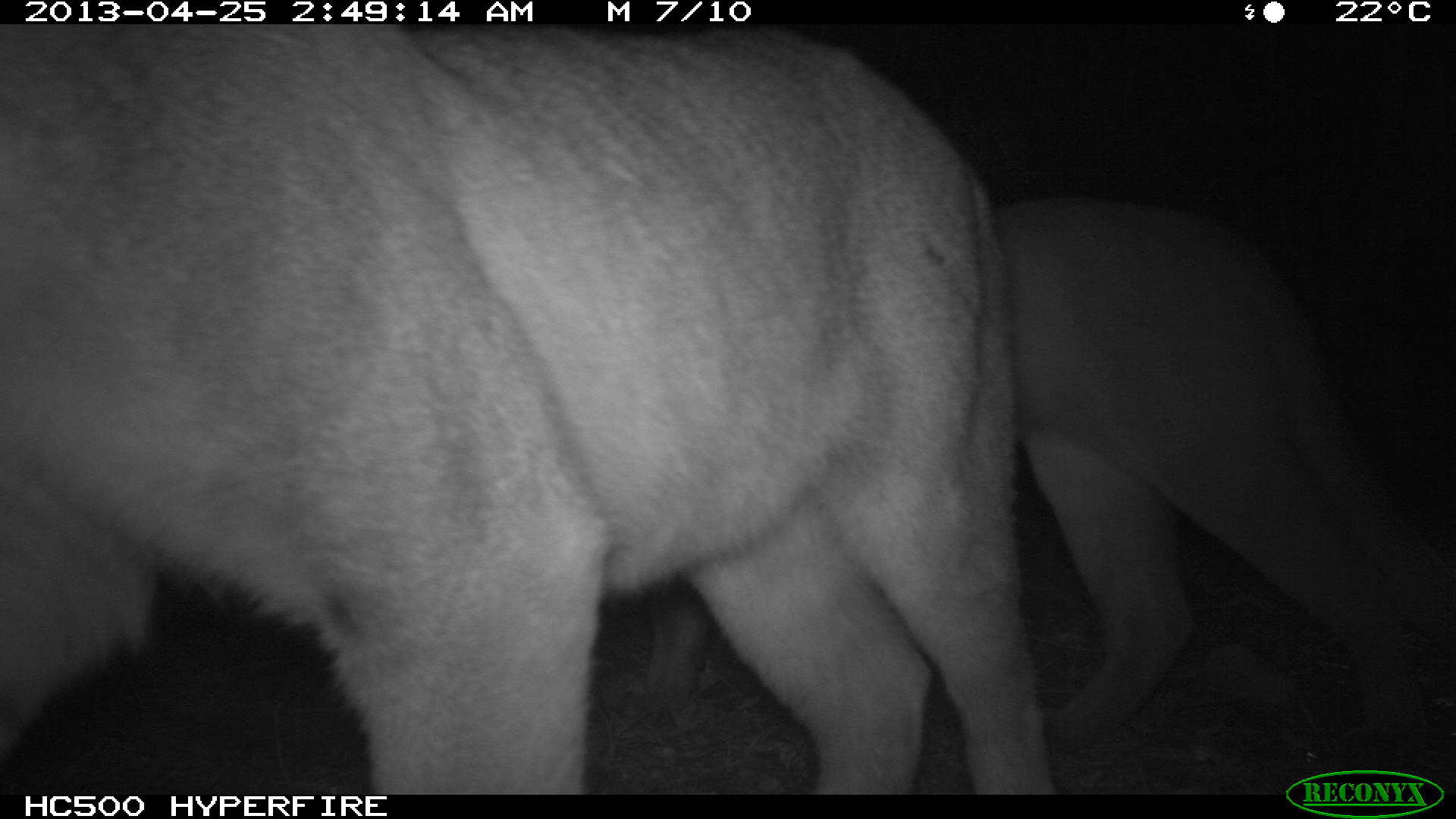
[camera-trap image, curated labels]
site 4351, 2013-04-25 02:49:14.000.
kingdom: Animalia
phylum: Chordata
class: Mammalia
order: Carnivora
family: Felidae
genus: Puma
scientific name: Puma concolor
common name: mountain lion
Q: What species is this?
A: Puma concolor (mountain lion).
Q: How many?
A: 2.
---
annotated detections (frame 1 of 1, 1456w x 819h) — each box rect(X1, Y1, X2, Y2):
puma concolor: rect(0, 21, 1064, 793); rect(980, 190, 1456, 760)